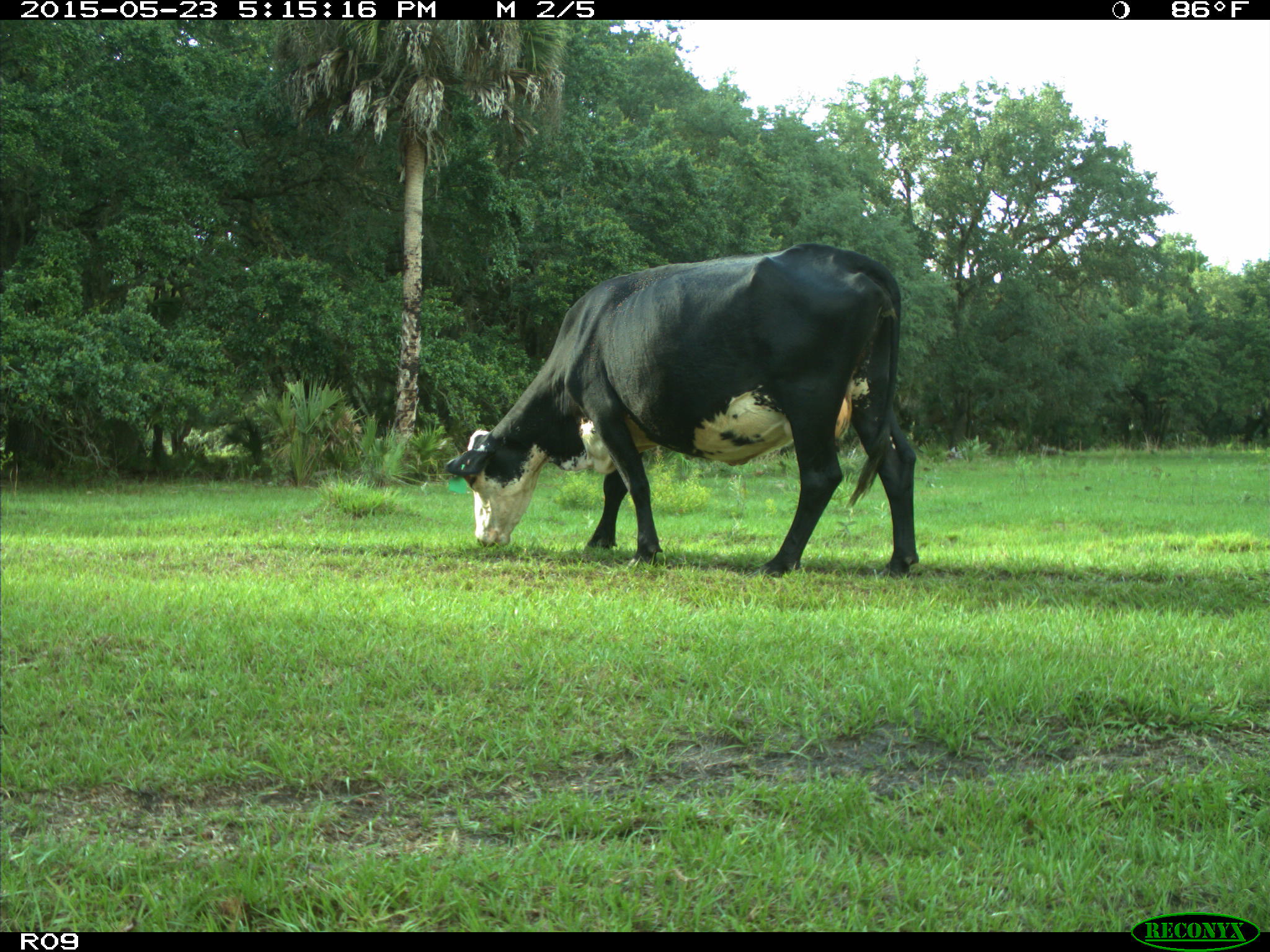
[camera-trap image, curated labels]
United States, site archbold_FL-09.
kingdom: Animalia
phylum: Chordata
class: Mammalia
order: Artiodactyla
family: Bovidae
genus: Bos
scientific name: Bos taurus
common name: domestic cow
Bos taurus (domestic cow).